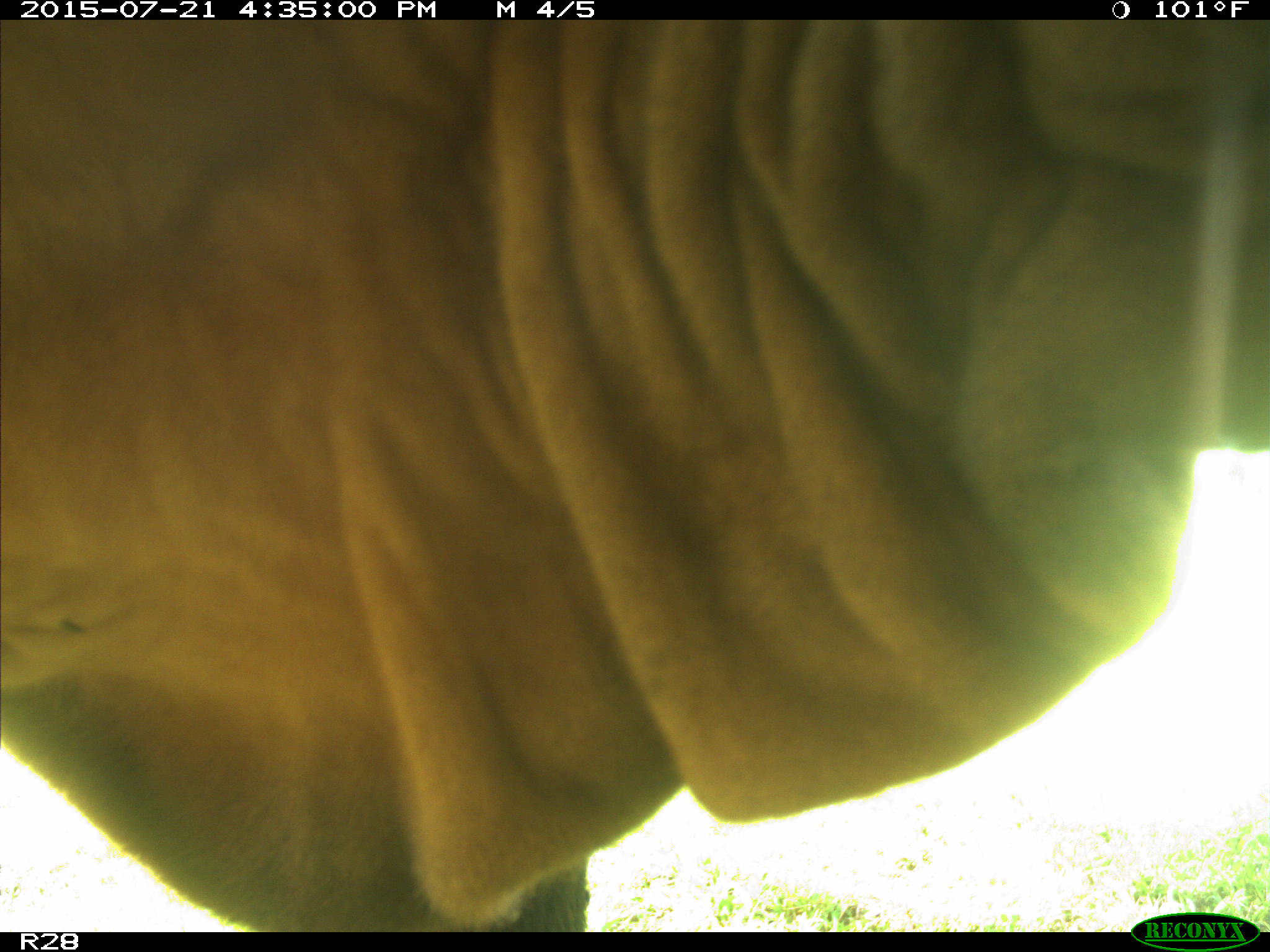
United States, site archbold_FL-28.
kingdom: Animalia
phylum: Chordata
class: Mammalia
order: Artiodactyla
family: Bovidae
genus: Bos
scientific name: Bos taurus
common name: domestic cow